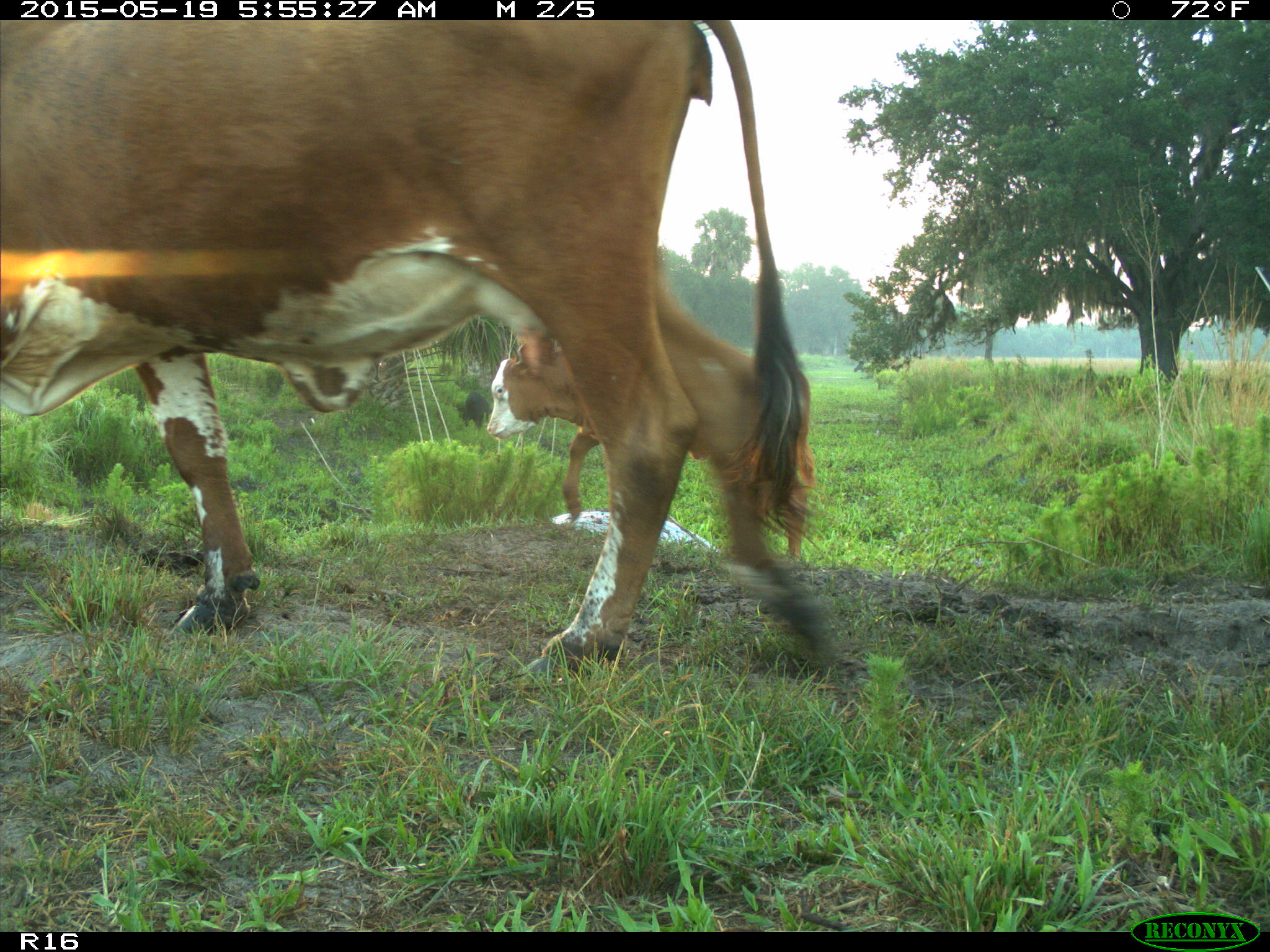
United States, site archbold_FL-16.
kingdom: Animalia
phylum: Chordata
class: Mammalia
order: Artiodactyla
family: Suidae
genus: Sus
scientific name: Sus scrofa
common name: wild boar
Sus scrofa (wild boar).